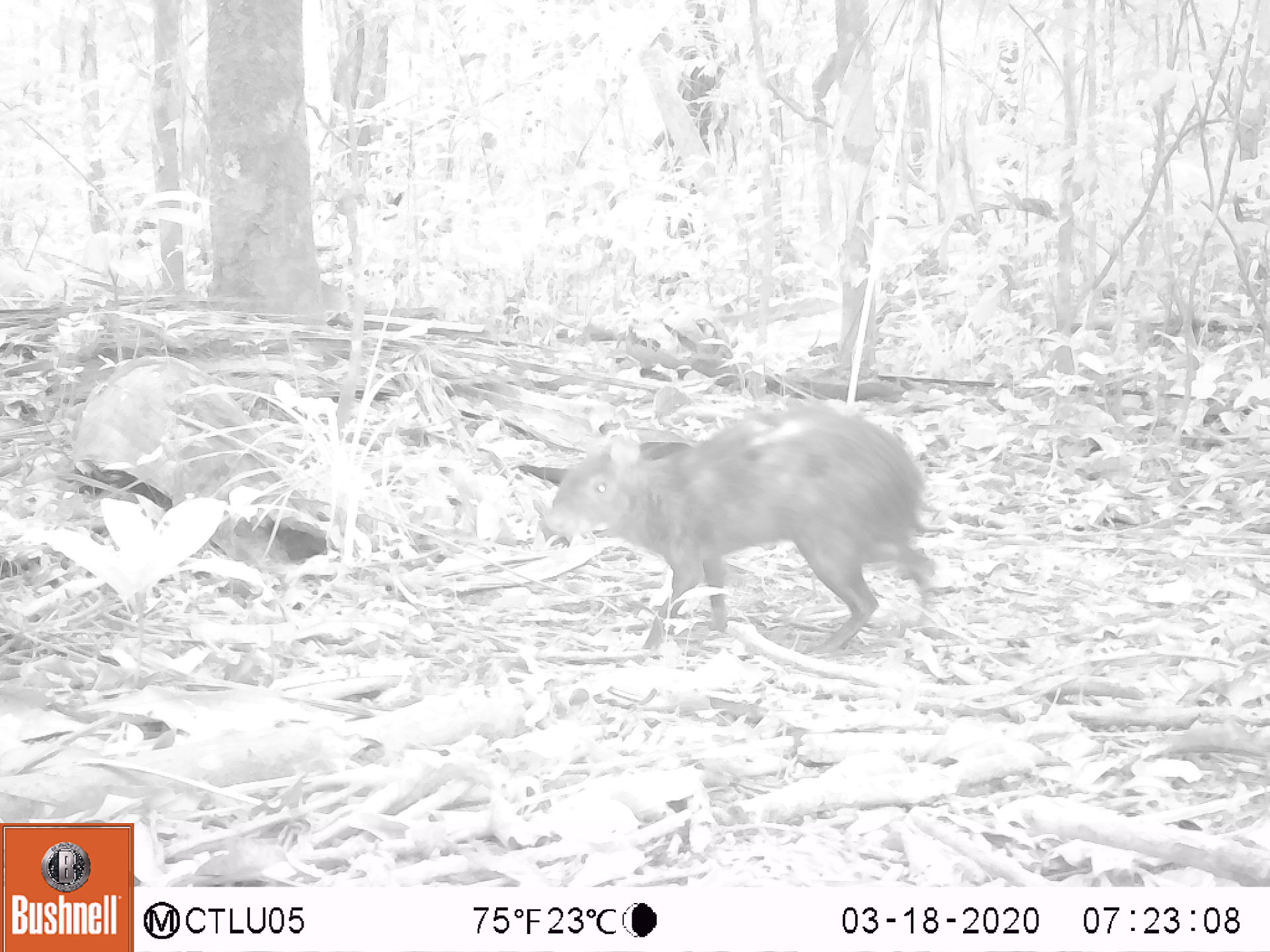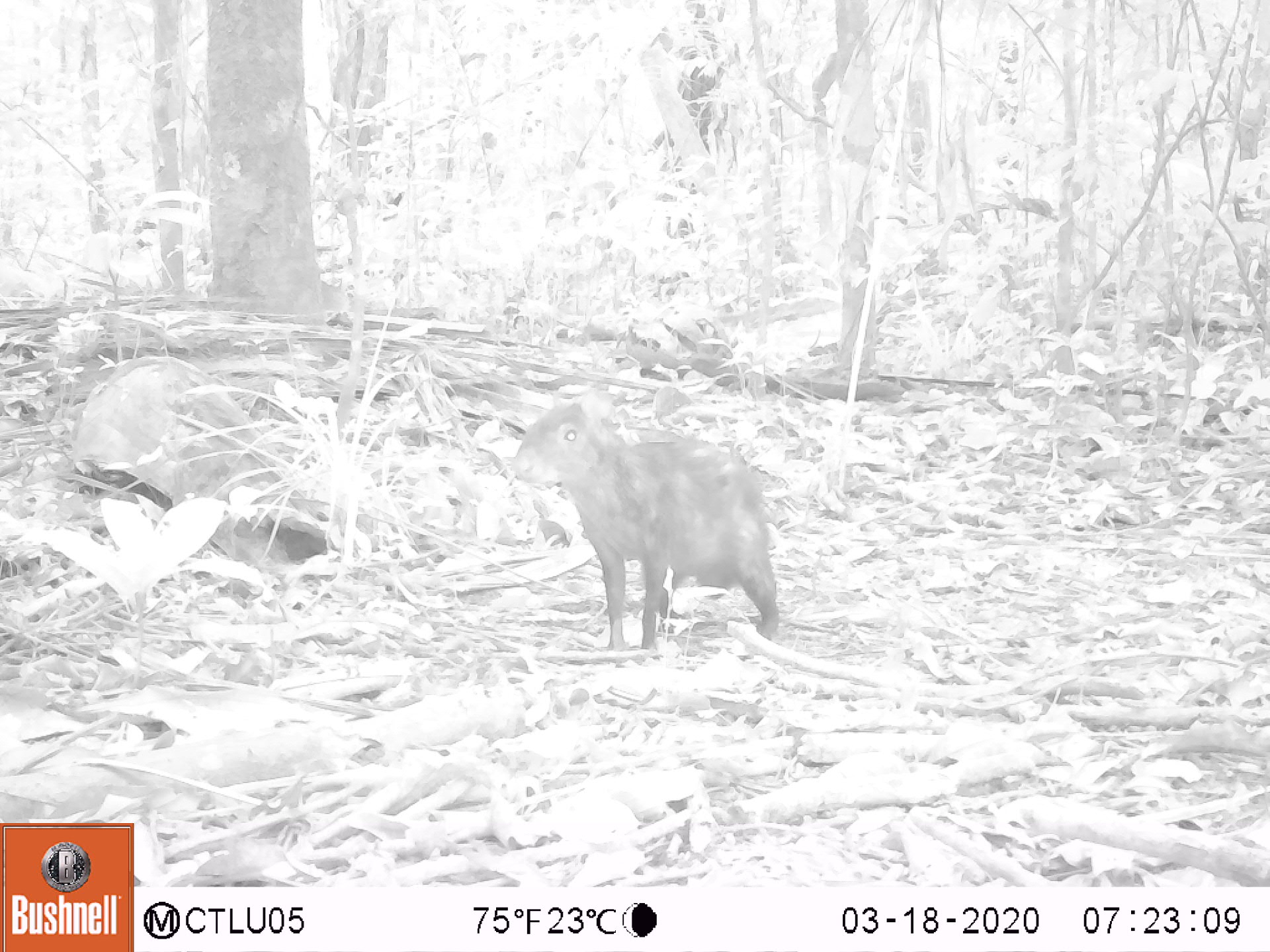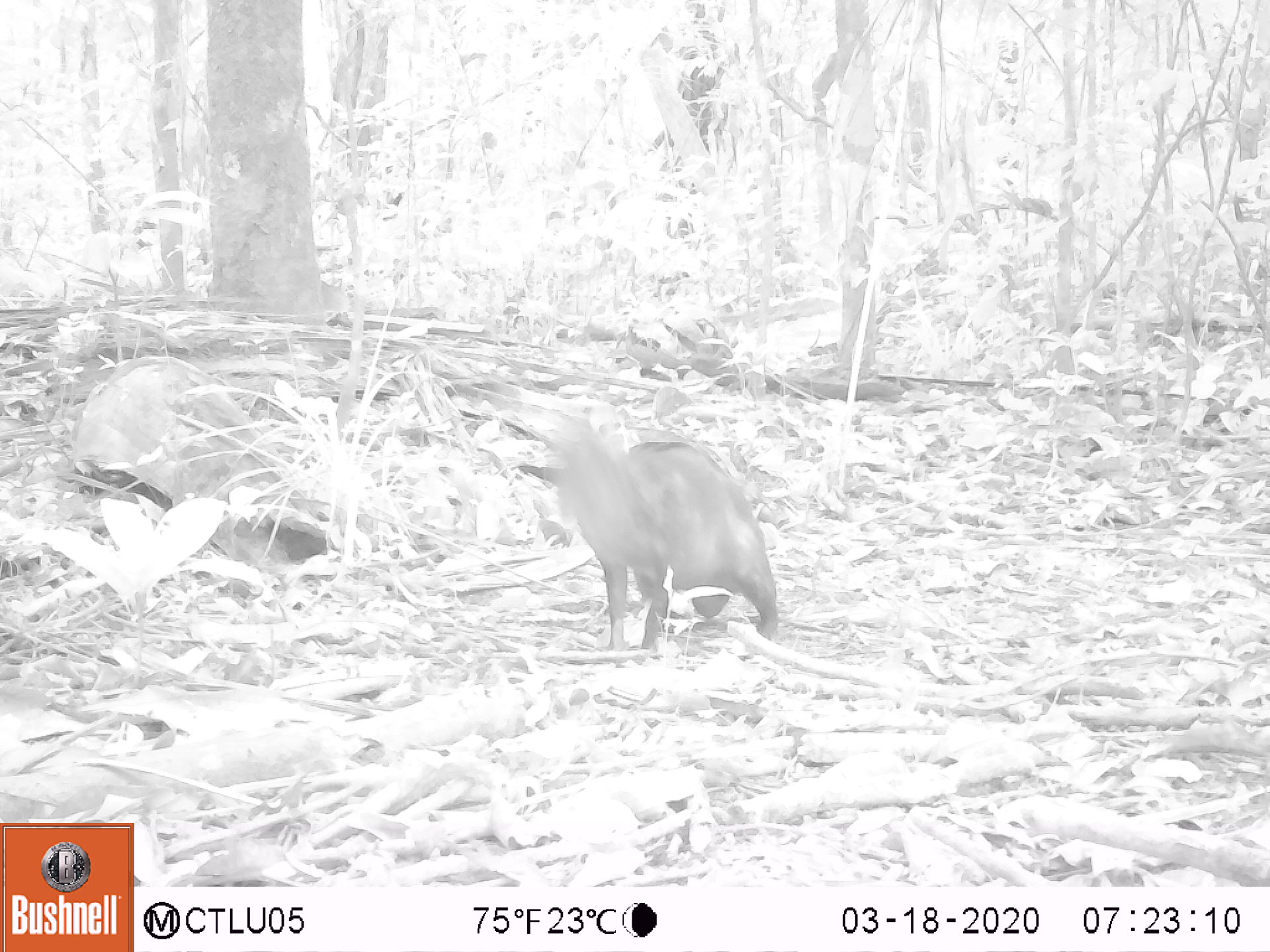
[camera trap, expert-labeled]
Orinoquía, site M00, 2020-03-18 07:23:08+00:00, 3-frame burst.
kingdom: Animalia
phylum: Chordata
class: Mammalia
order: Rodentia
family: Dasyproctidae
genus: Dasyprocta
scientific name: Dasyprocta fuliginosa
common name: black agouti